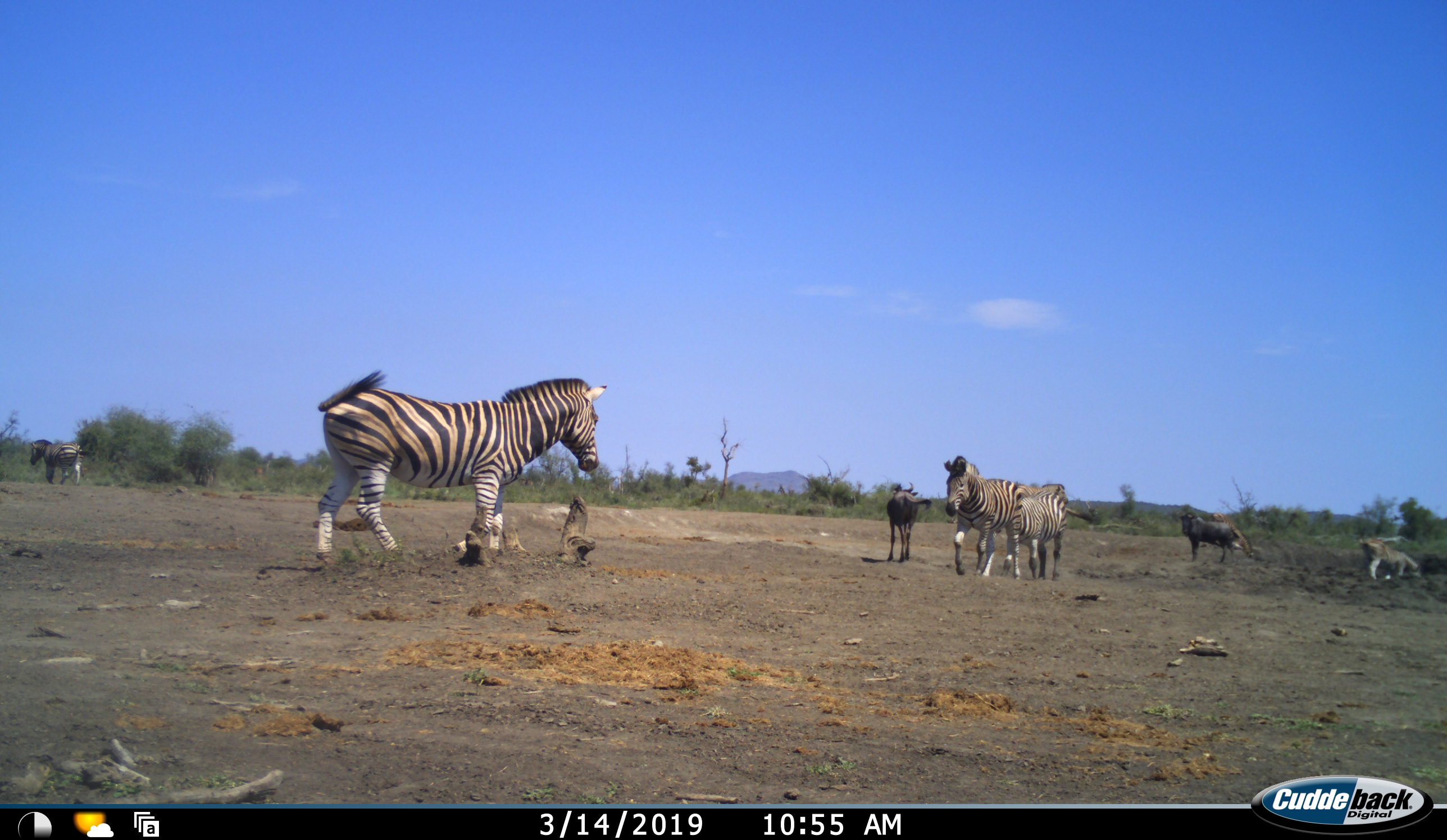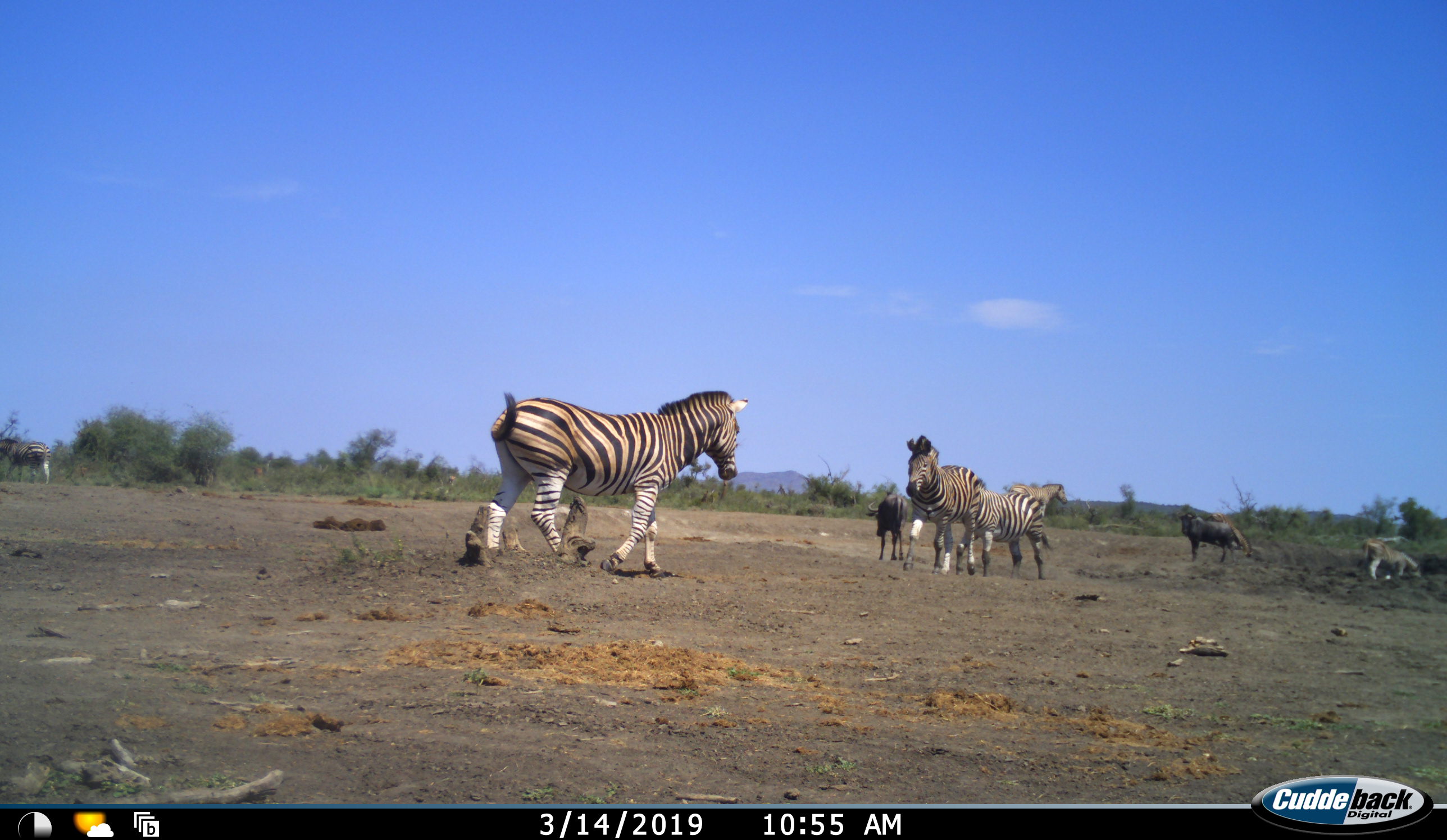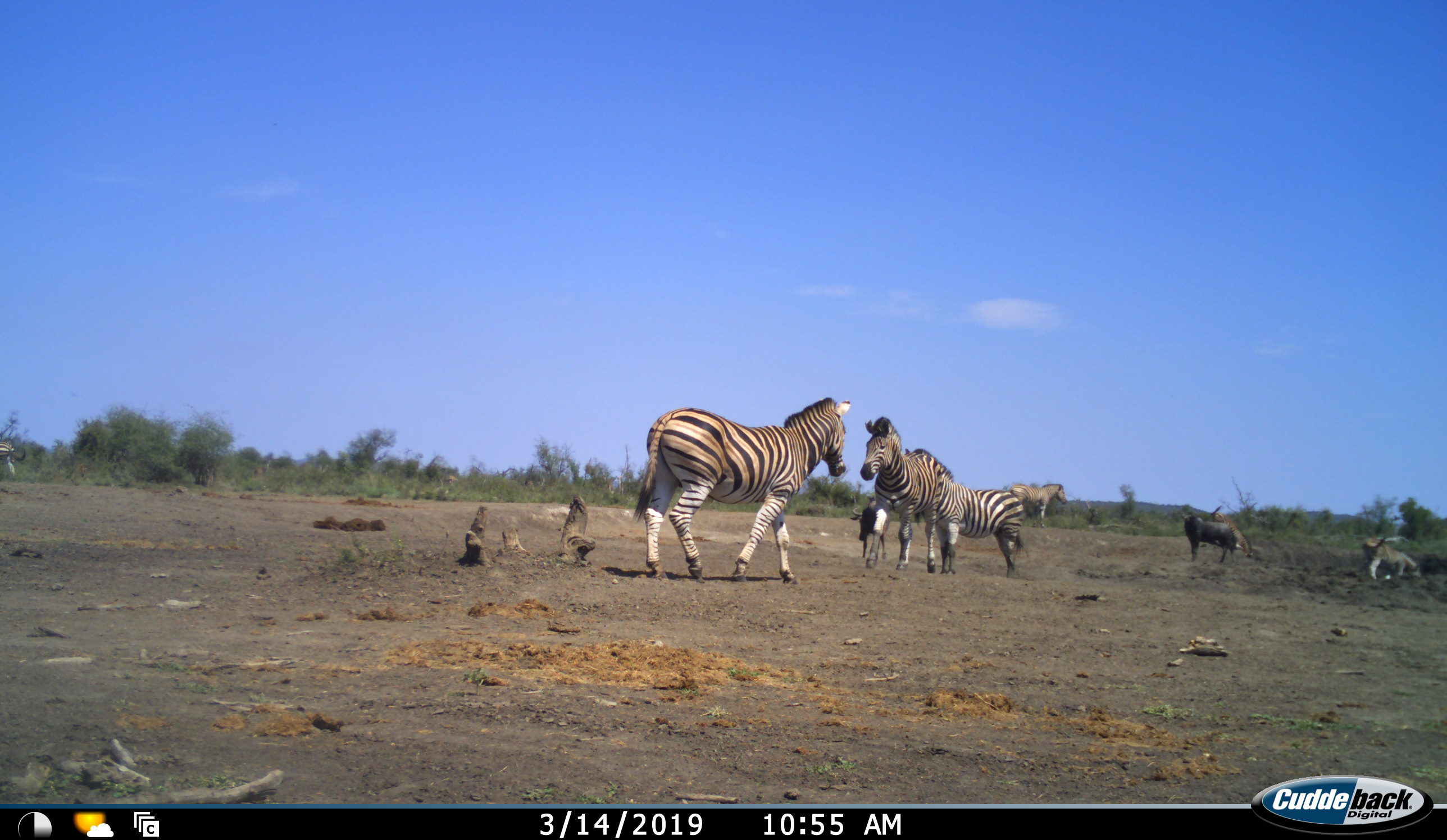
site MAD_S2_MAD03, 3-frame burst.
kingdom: Animalia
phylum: Chordata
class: Mammalia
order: Perissodactyla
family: Equidae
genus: Equus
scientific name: Equus quagga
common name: plains zebra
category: zebraplains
Zebraplains (plains zebra) (Equus quagga), count 5. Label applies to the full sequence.